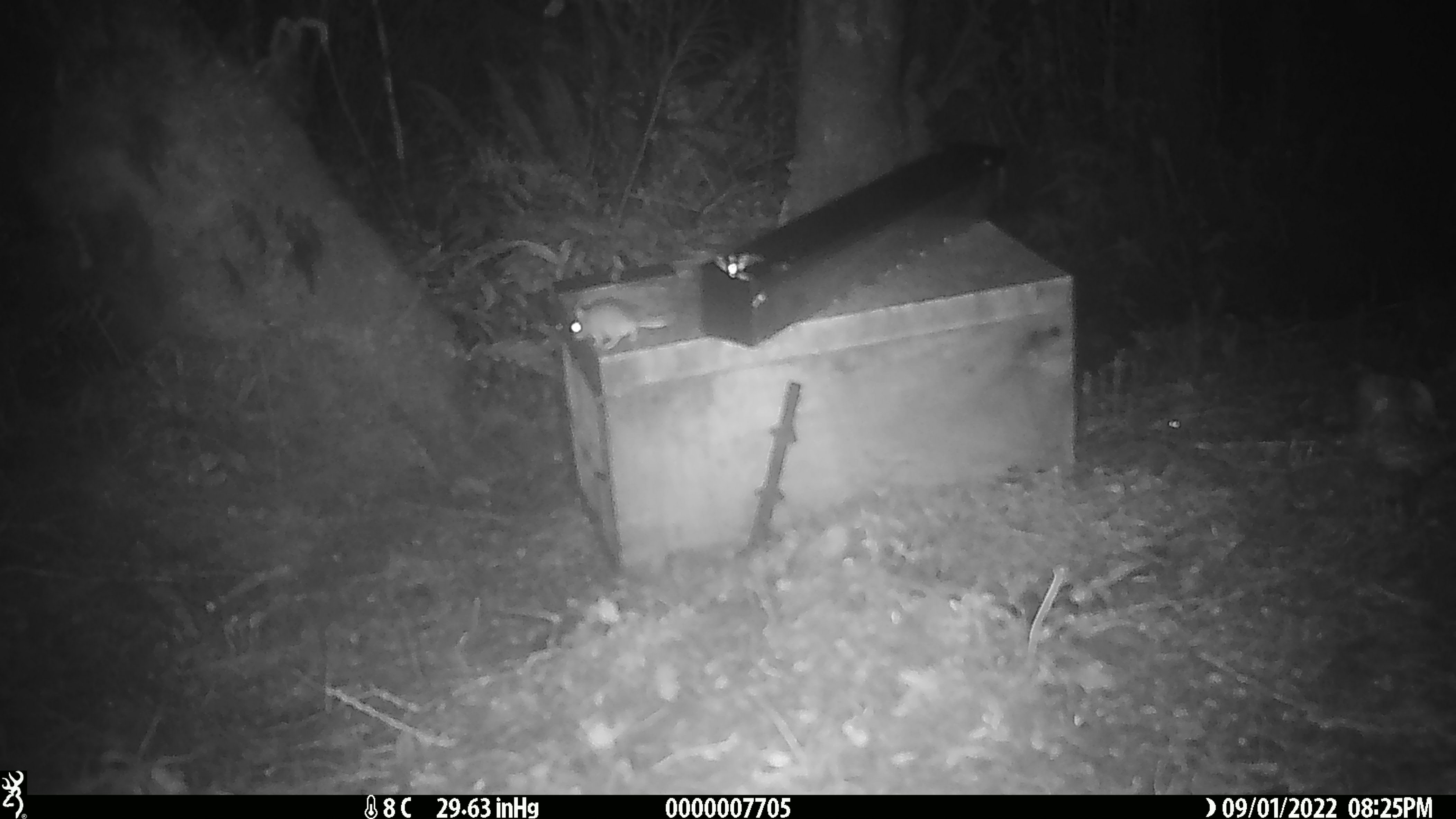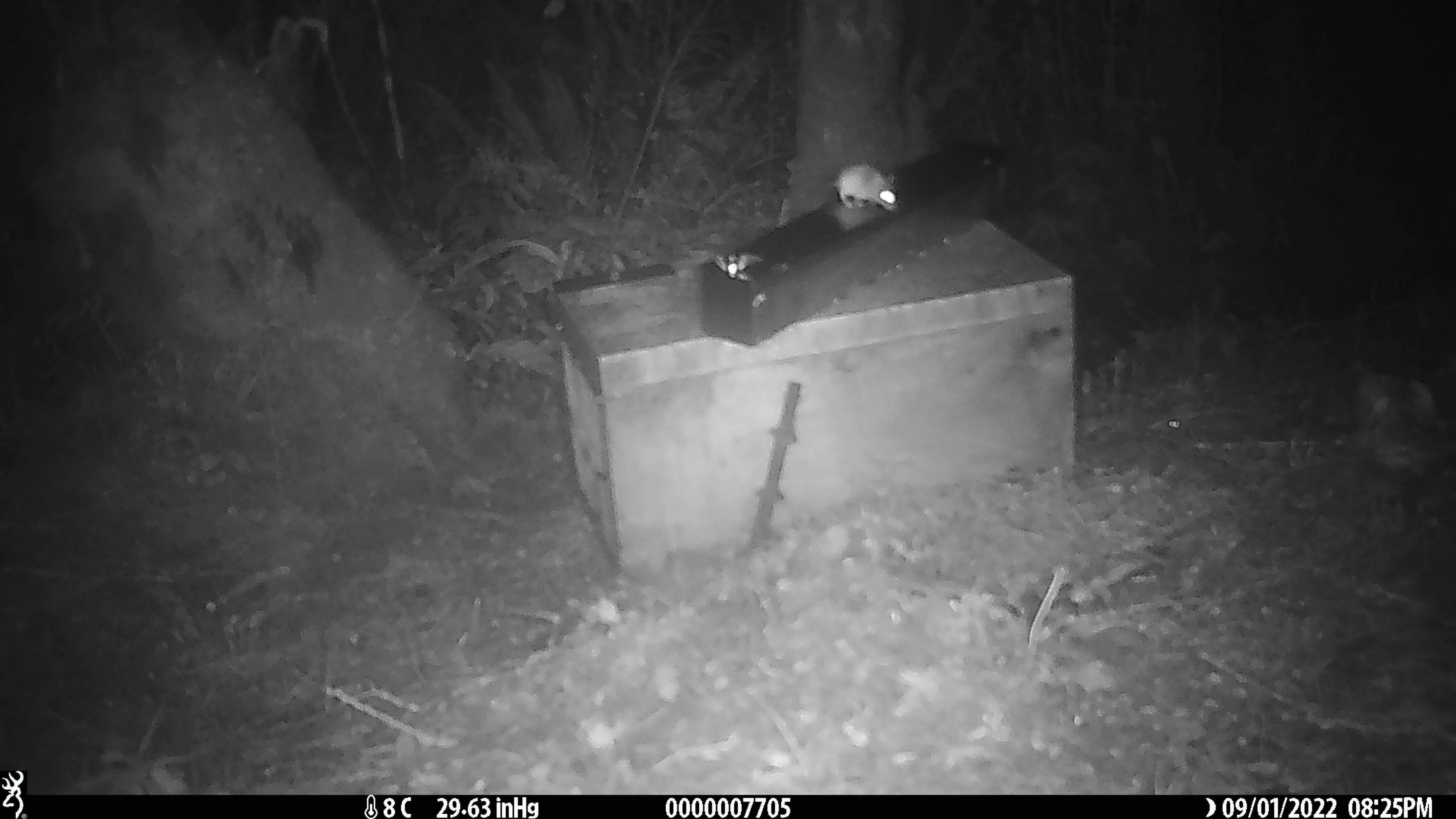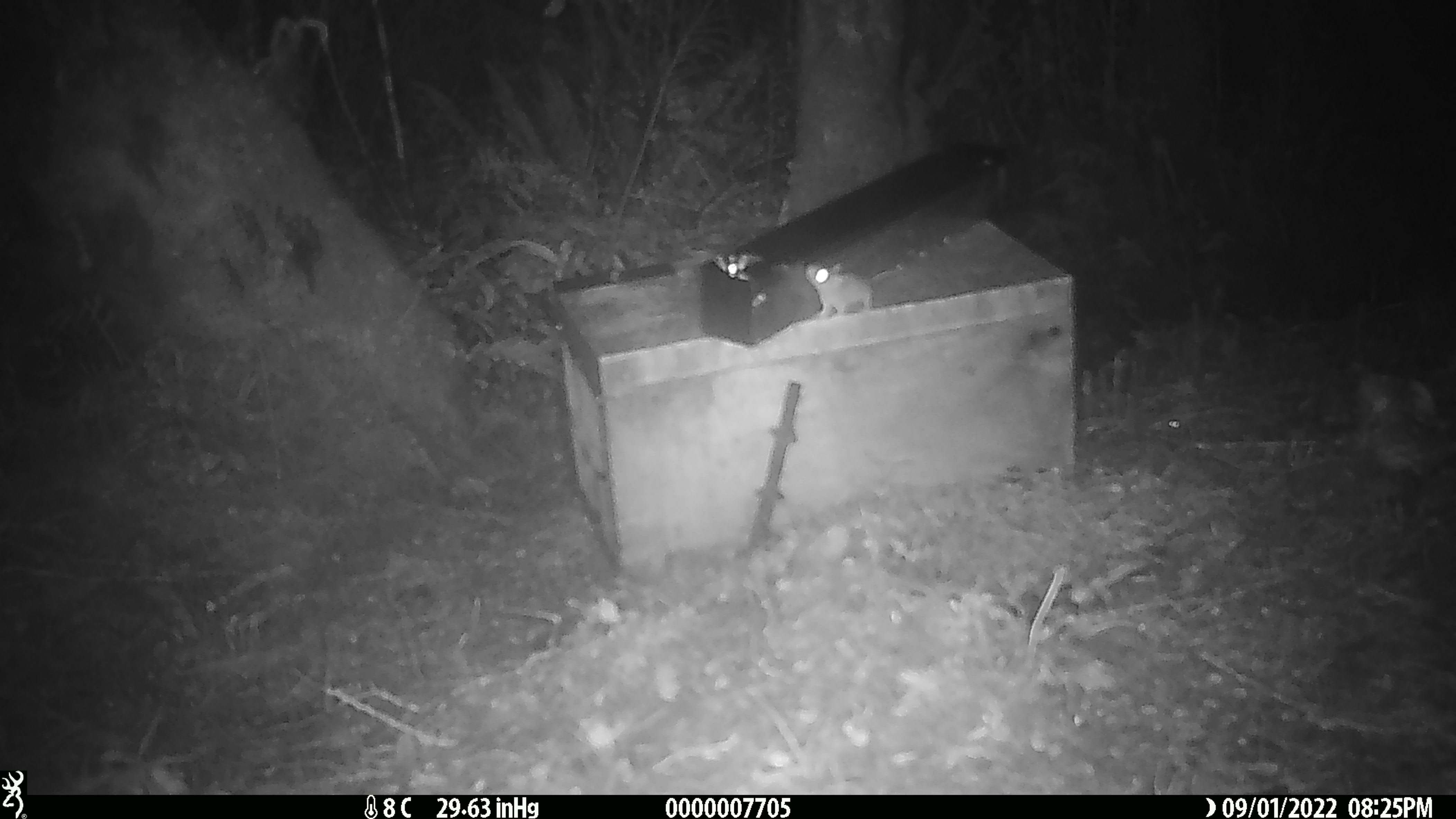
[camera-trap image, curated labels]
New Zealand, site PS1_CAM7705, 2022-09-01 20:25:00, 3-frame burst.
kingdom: Animalia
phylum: Chordata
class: Mammalia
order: Rodentia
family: Muridae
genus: Mus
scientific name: Mus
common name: mouse